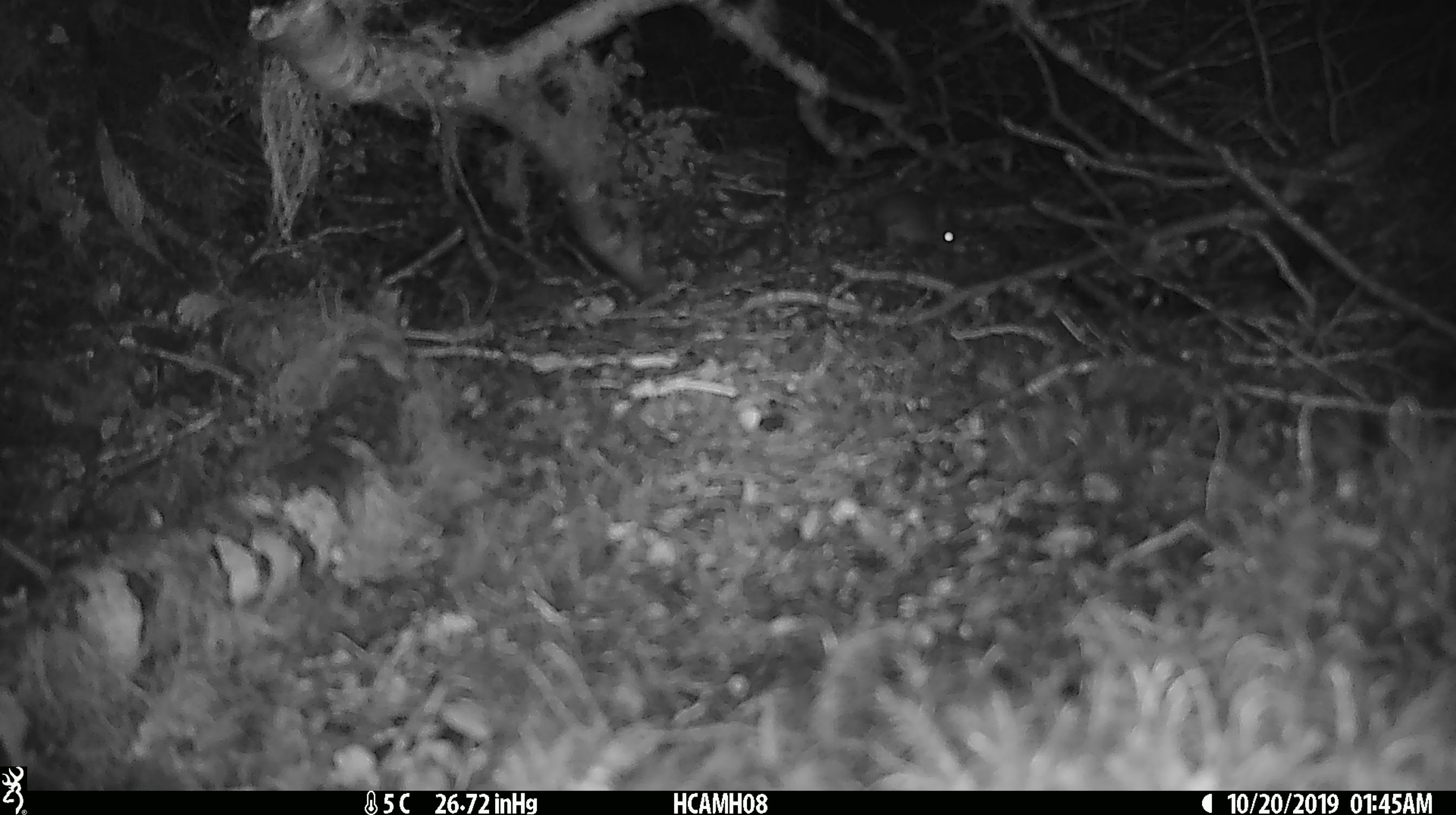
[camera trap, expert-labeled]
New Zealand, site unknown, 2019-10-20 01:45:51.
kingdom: Animalia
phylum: Chordata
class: Mammalia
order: Rodentia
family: Muridae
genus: Mus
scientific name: Mus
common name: mouse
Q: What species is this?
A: Mouse (Mus).